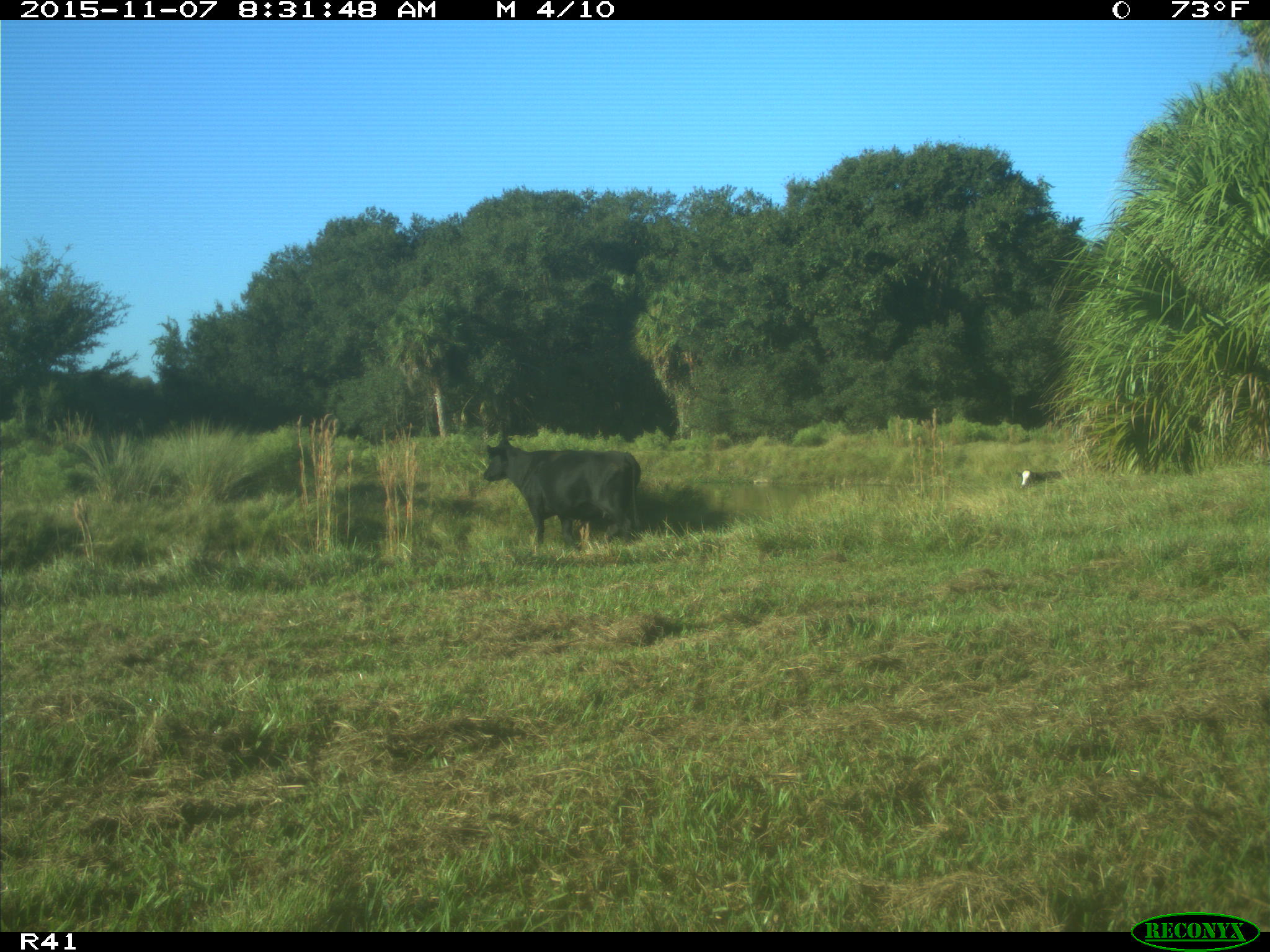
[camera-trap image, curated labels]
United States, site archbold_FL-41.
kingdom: Animalia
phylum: Chordata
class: Mammalia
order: Artiodactyla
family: Bovidae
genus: Bos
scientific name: Bos taurus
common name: domestic cow